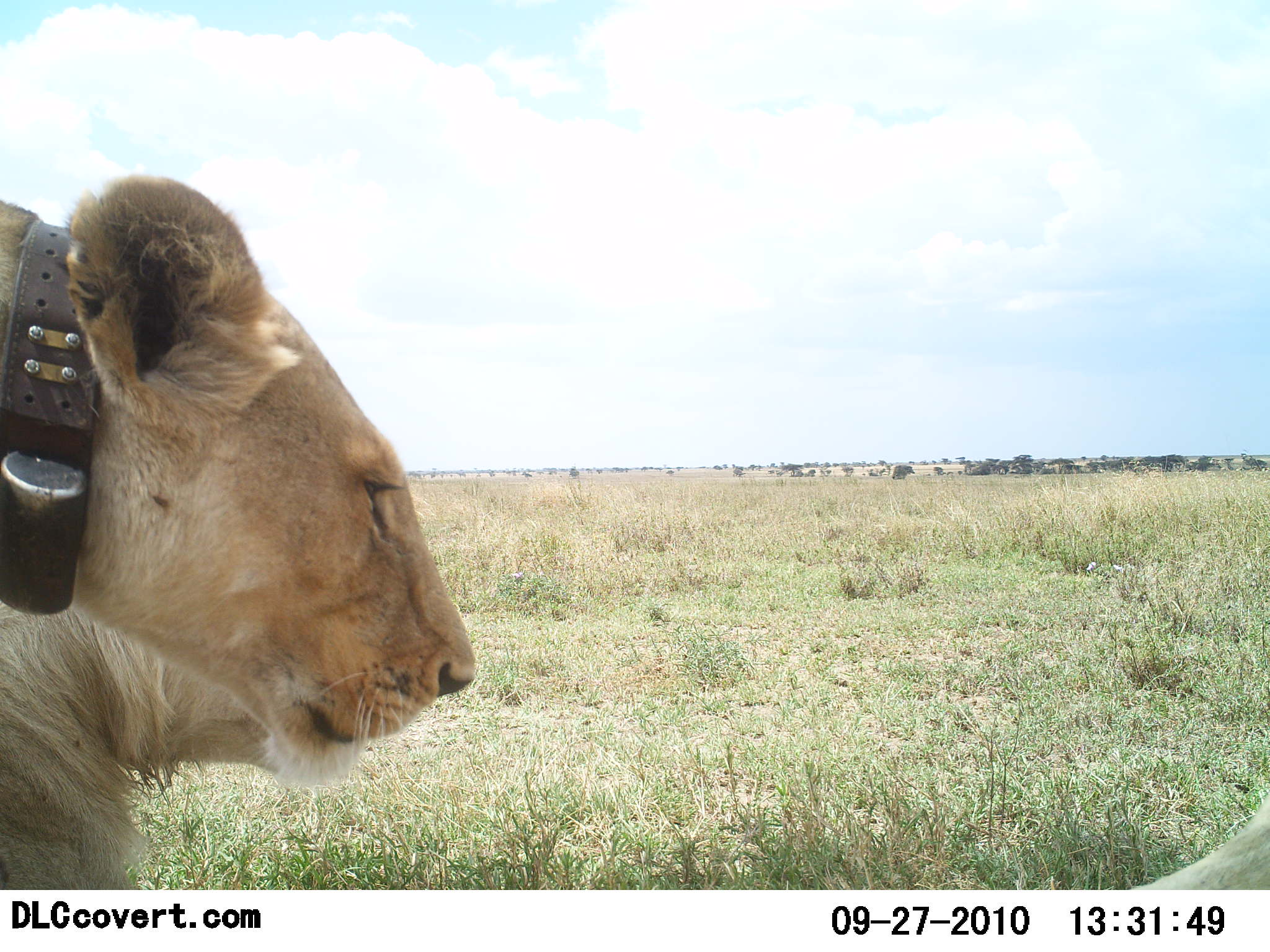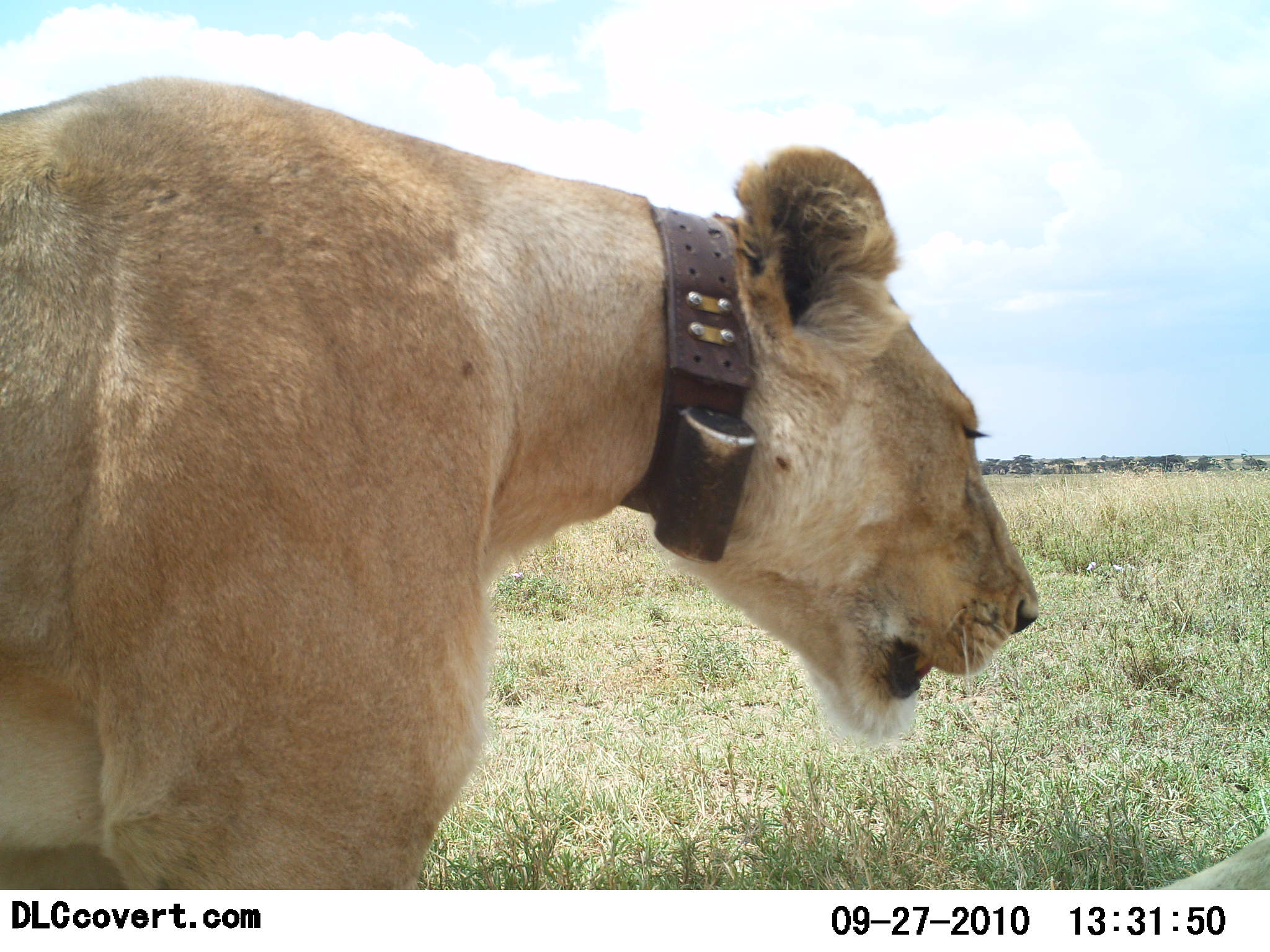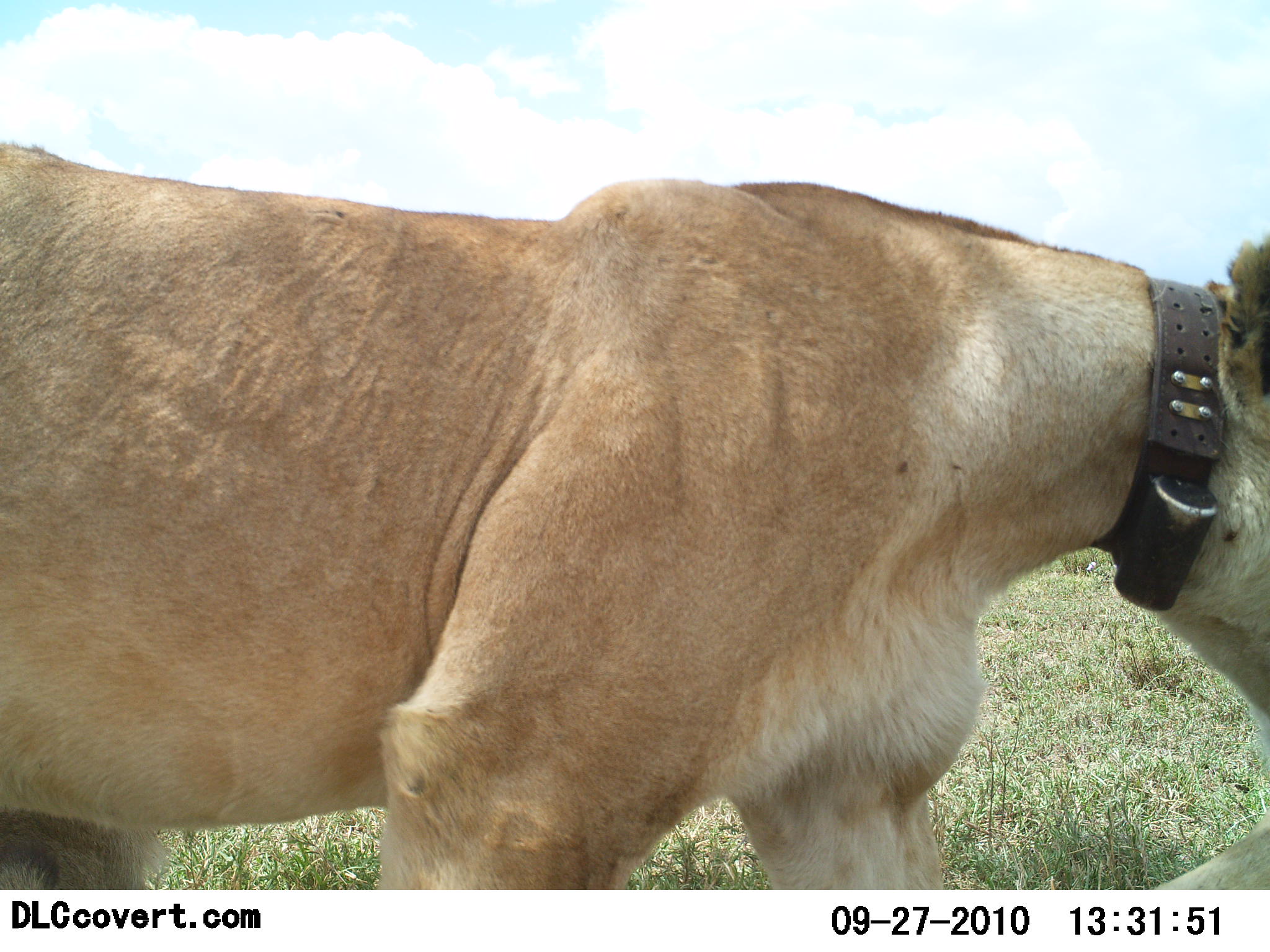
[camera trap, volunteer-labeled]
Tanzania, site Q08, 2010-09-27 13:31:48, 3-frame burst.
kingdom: Animalia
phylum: Chordata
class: Mammalia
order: Carnivora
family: Felidae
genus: Panthera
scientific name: Panthera leo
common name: lion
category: lionfemale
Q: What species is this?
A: Lionfemale (lion) (Panthera leo).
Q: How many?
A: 1.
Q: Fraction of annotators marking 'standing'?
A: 7%.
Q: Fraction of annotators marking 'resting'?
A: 14%.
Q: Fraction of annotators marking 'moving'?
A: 86%.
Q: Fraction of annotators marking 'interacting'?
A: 0%.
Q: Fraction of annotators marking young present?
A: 0%.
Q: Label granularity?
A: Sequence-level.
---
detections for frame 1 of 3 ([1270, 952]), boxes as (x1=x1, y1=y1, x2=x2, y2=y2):
animal: (x1=0, y1=173, x2=477, y2=758); (x1=0, y1=600, x2=291, y2=890)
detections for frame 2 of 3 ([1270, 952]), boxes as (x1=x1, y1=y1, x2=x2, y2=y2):
animal: (x1=0, y1=80, x2=1041, y2=889)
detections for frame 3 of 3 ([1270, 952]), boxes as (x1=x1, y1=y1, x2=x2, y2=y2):
animal: (x1=1, y1=143, x2=1270, y2=890)